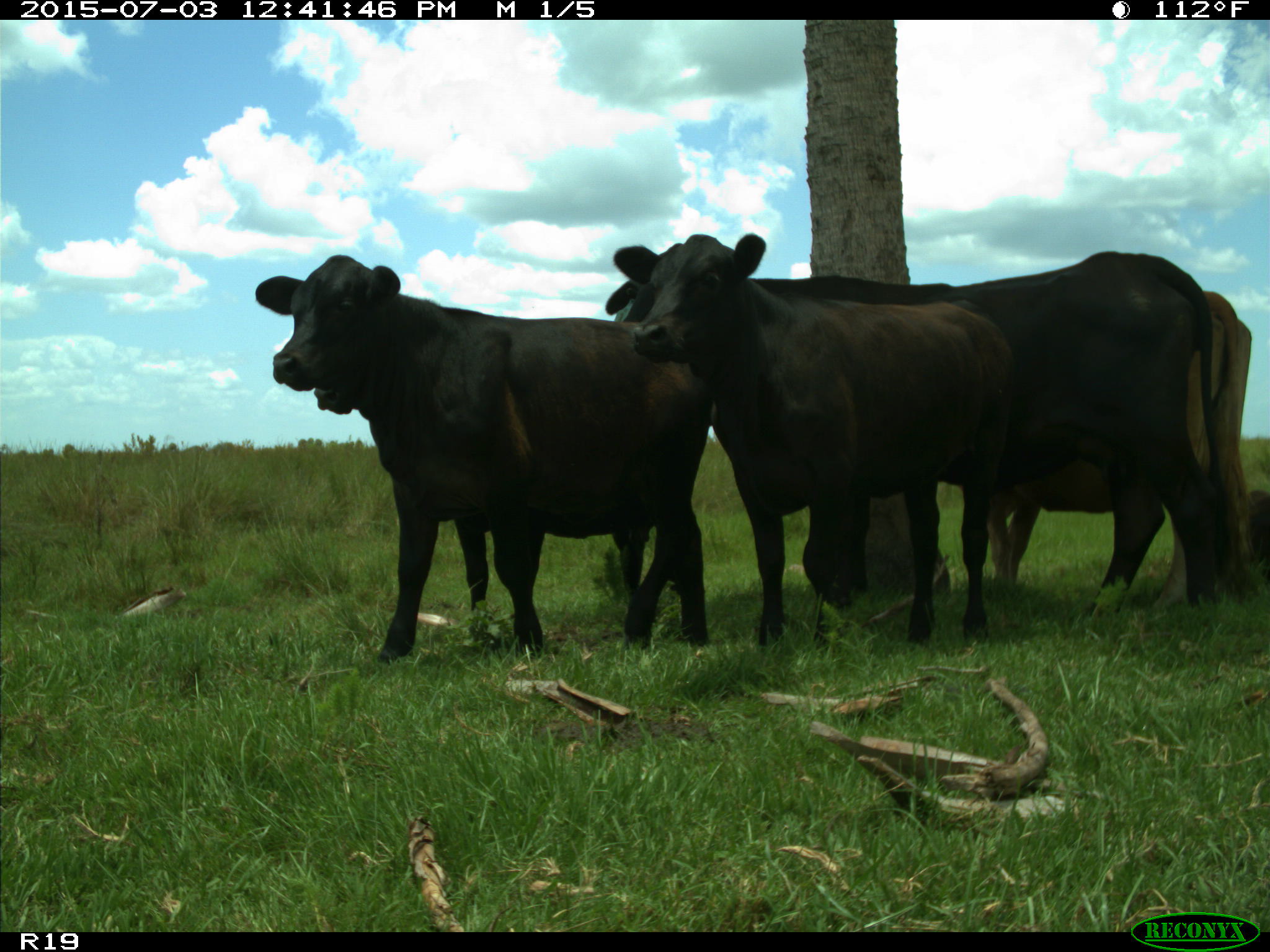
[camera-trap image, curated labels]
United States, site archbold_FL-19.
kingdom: Animalia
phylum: Chordata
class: Mammalia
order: Artiodactyla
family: Bovidae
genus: Bos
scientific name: Bos taurus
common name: domestic cow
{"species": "Bos taurus (domestic cow)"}